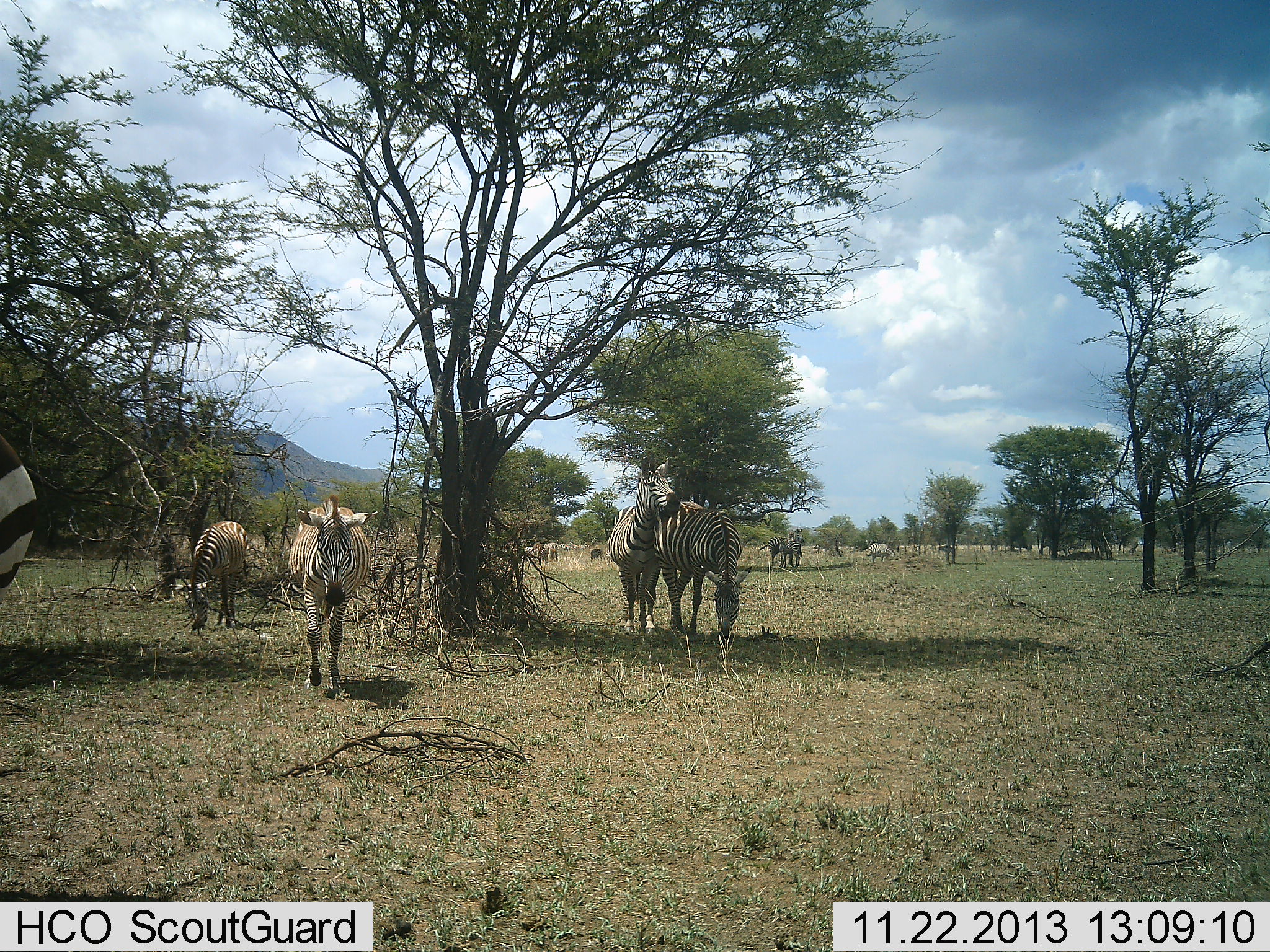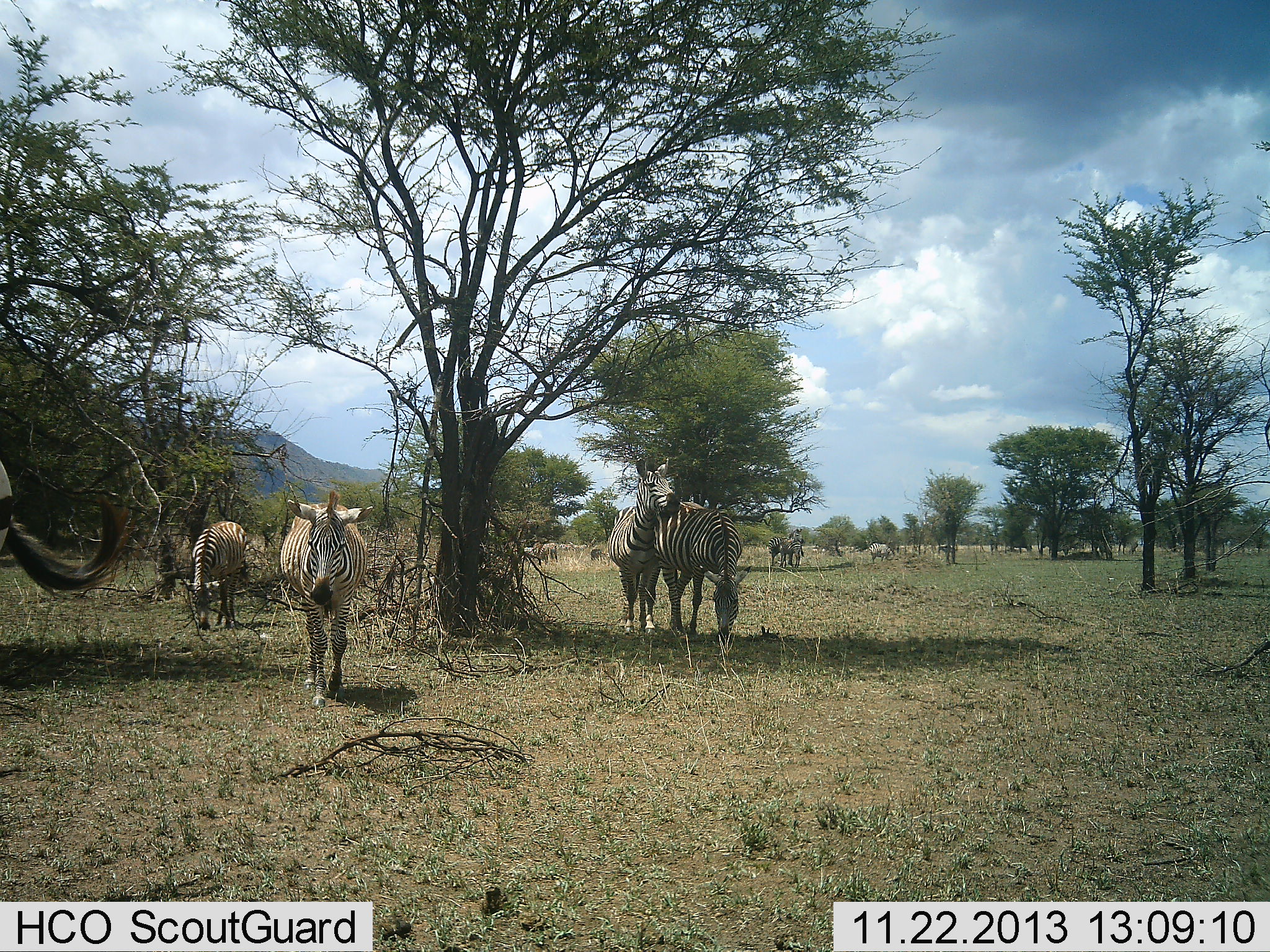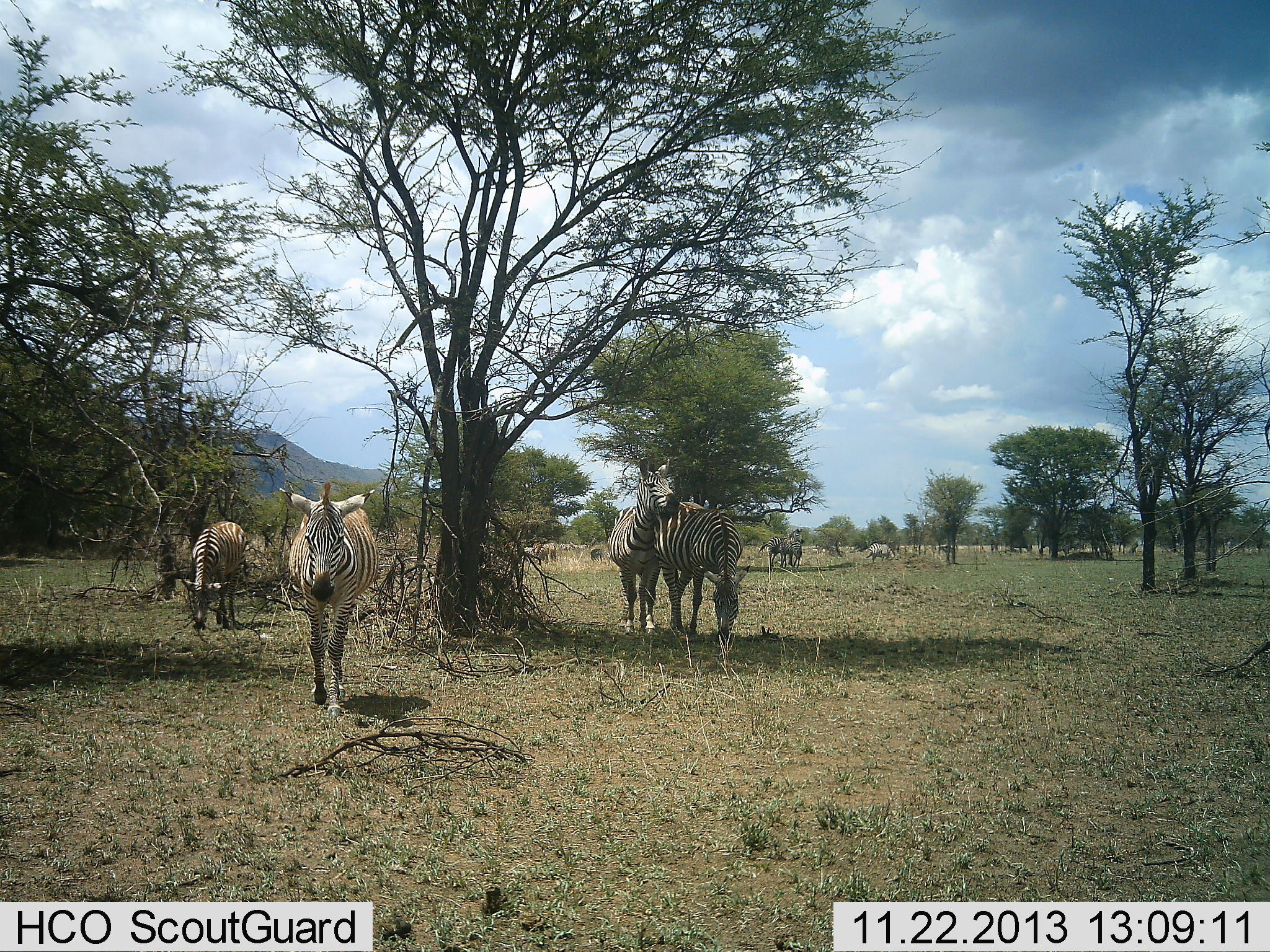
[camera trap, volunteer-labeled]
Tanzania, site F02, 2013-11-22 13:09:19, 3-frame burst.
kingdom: Animalia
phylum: Chordata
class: Mammalia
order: Perissodactyla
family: Equidae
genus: Equus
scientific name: Equus quagga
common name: plains zebra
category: zebra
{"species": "zebra (plains zebra) (Equus quagga)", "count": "7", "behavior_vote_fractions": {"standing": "60%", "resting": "0%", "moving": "70%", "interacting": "30%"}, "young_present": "0%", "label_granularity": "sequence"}